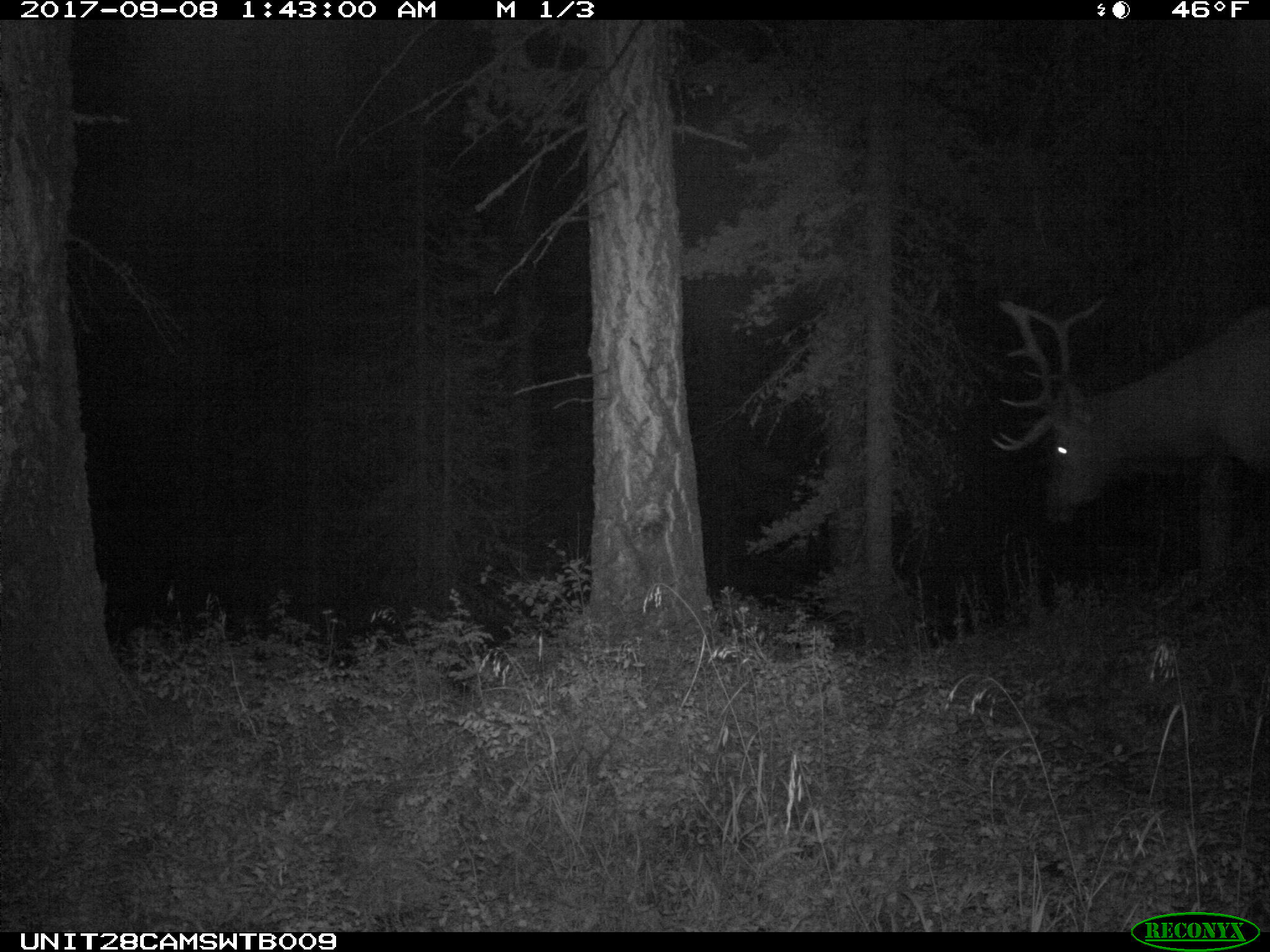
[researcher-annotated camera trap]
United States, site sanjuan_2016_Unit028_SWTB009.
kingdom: Animalia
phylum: Chordata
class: Mammalia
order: Artiodactyla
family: Cervidae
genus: Cervus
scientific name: Cervus elaphus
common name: red deer